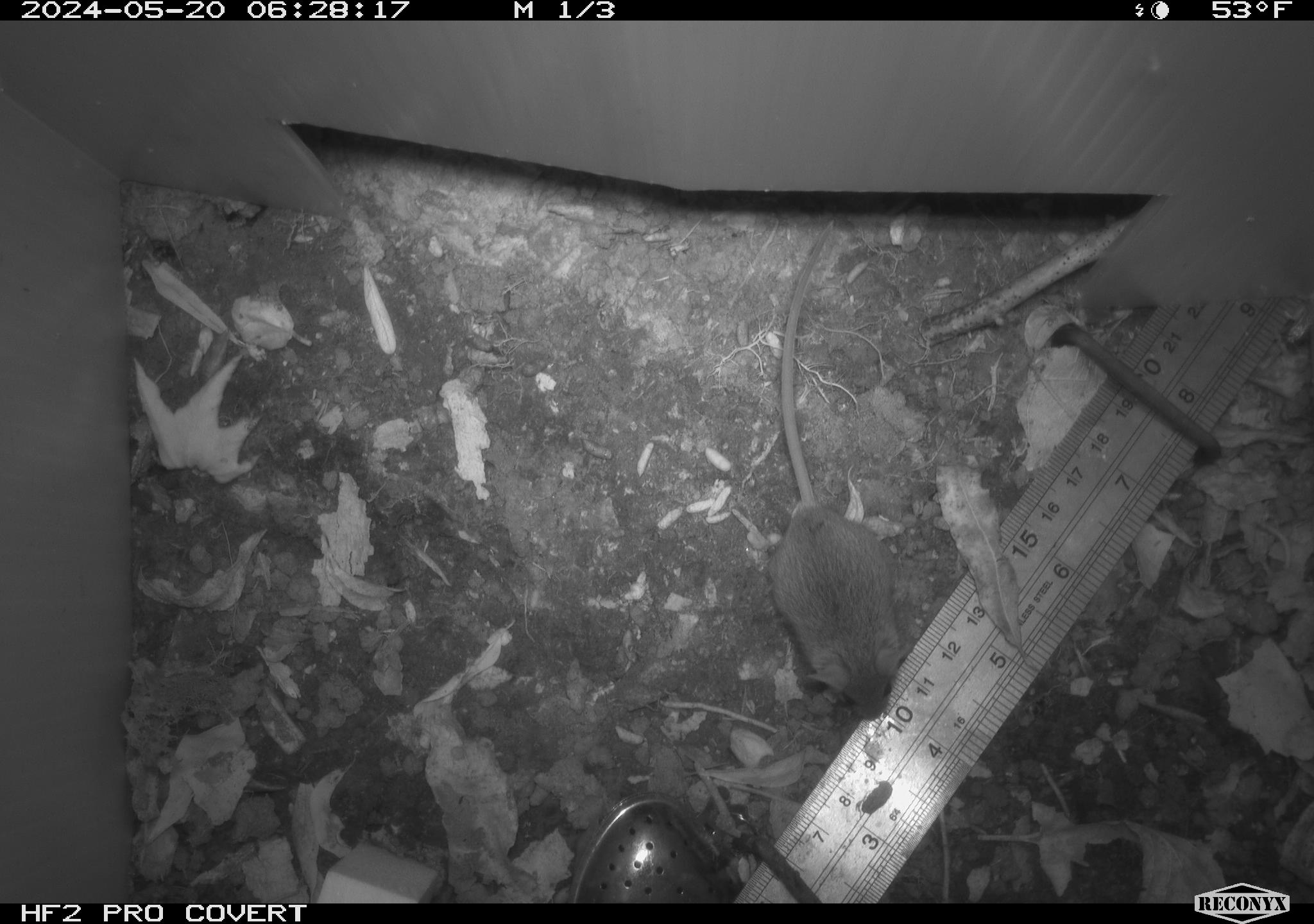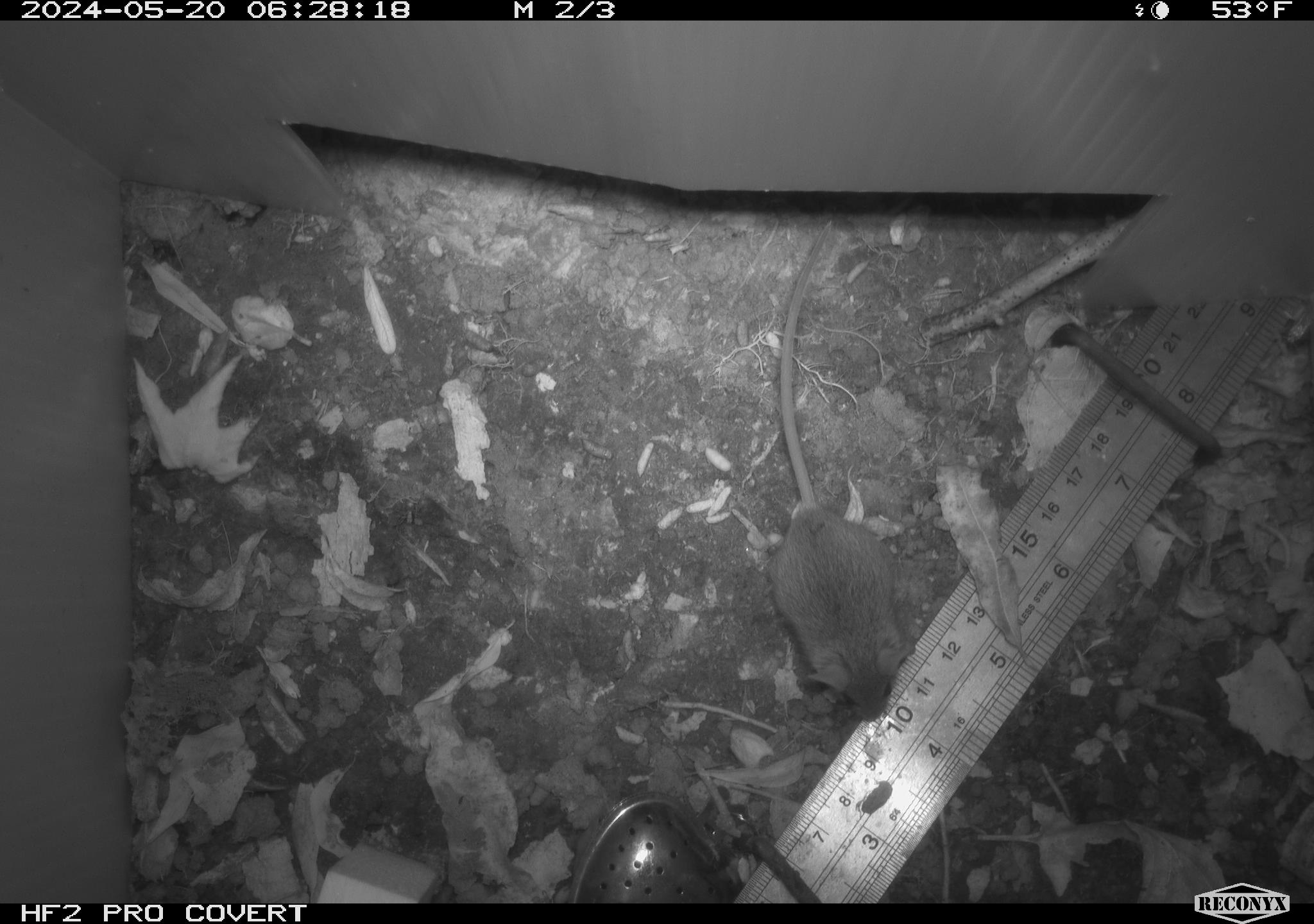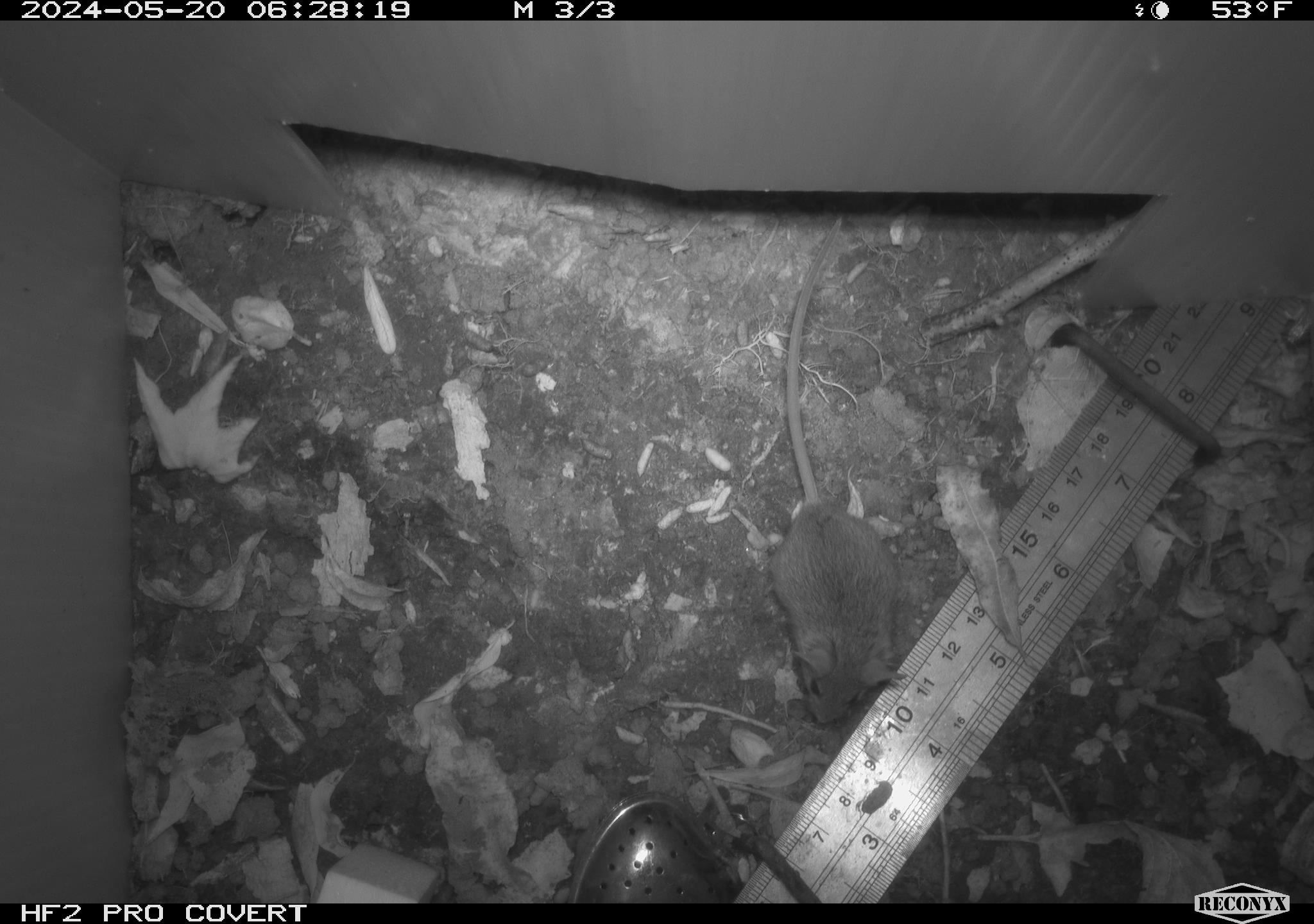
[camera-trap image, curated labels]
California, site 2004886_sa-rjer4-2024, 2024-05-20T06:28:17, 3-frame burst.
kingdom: Animalia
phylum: Chordata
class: Mammalia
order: Rodentia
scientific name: Rodentia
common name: mouse species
Mouse species (Rodentia).